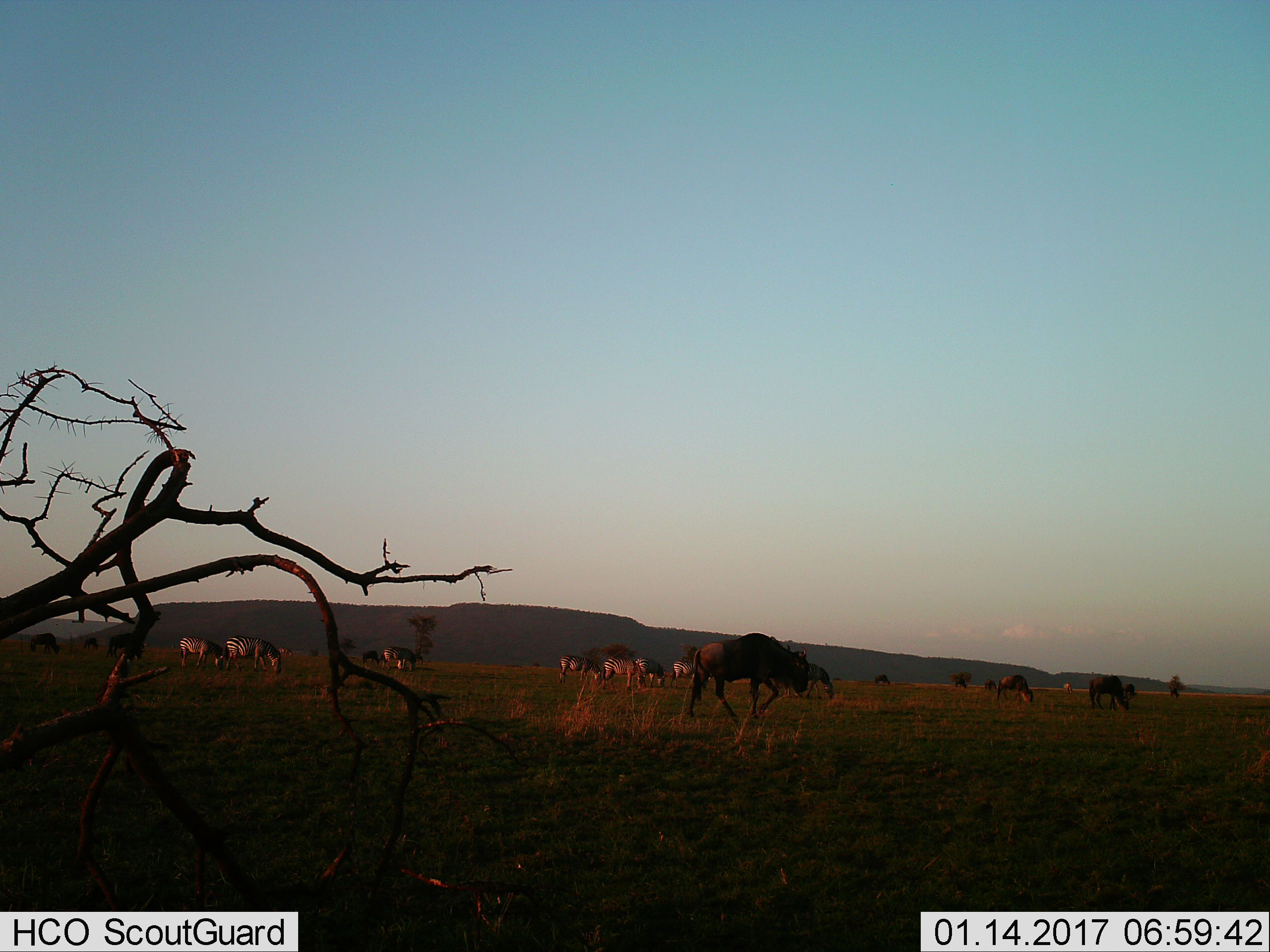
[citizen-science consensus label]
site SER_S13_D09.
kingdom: Animalia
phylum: Chordata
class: Mammalia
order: Perissodactyla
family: Equidae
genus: Equus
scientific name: Equus quagga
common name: plains zebra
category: zebraplains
Zebraplains (plains zebra) (Equus quagga), count 7. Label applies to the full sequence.